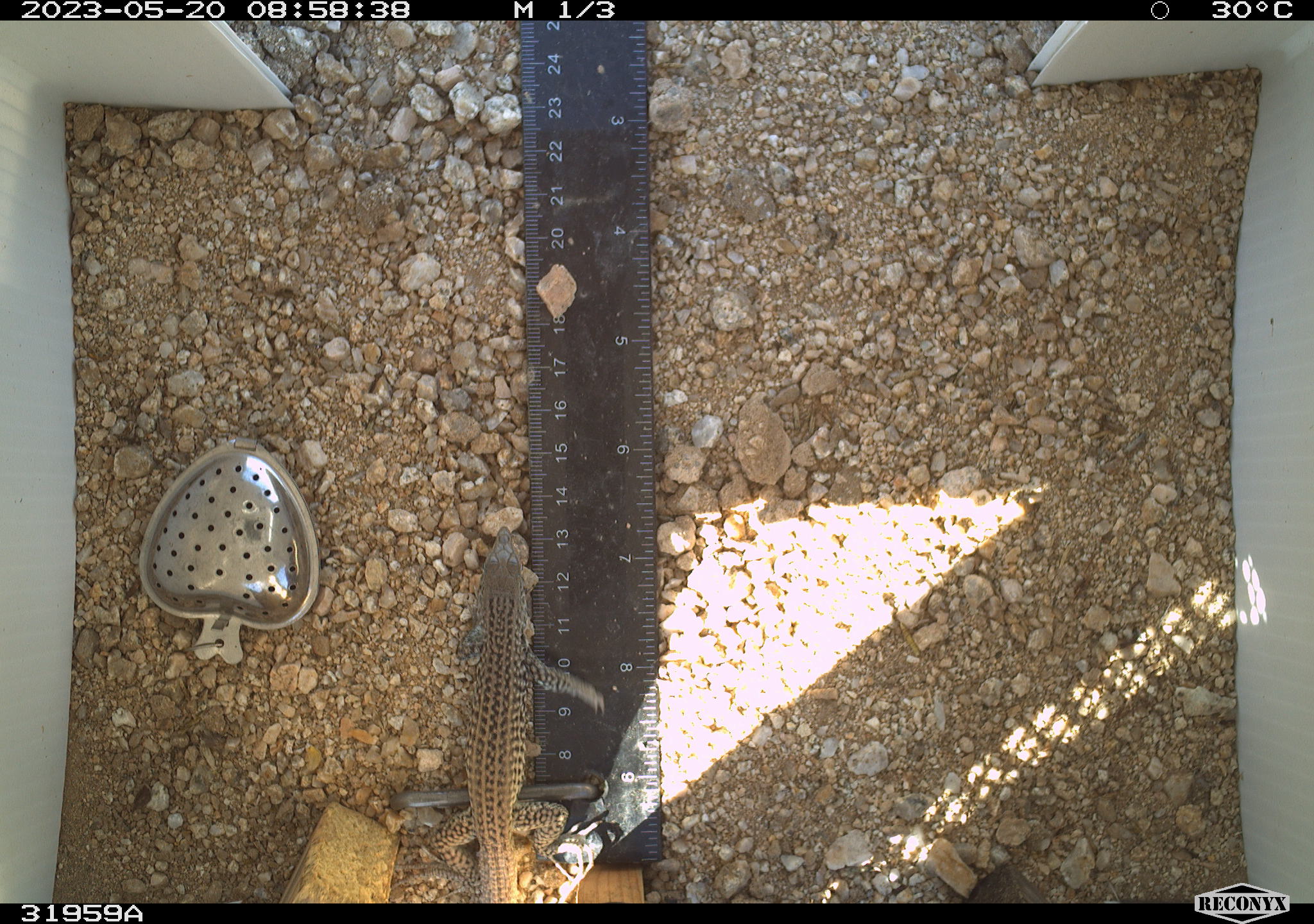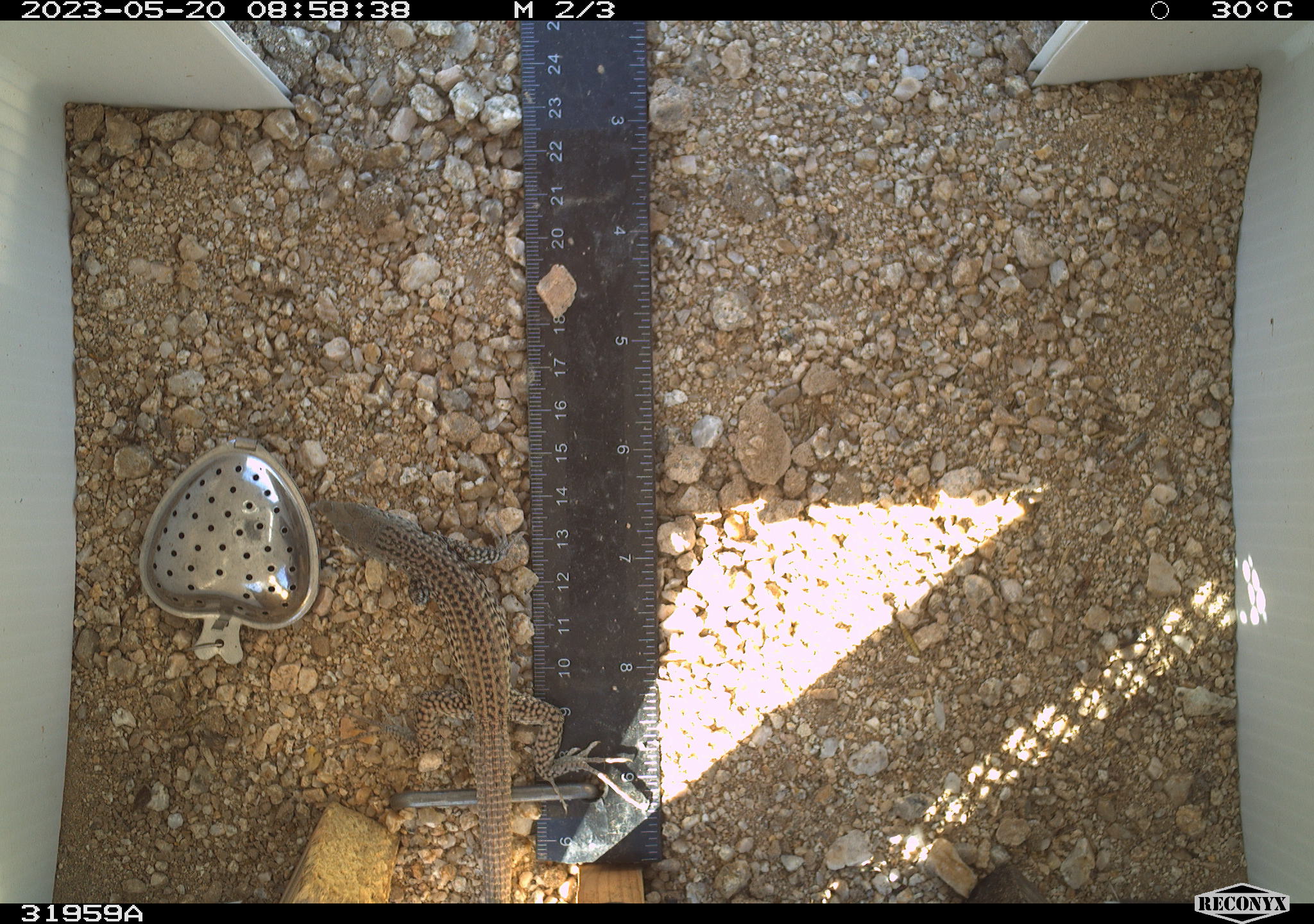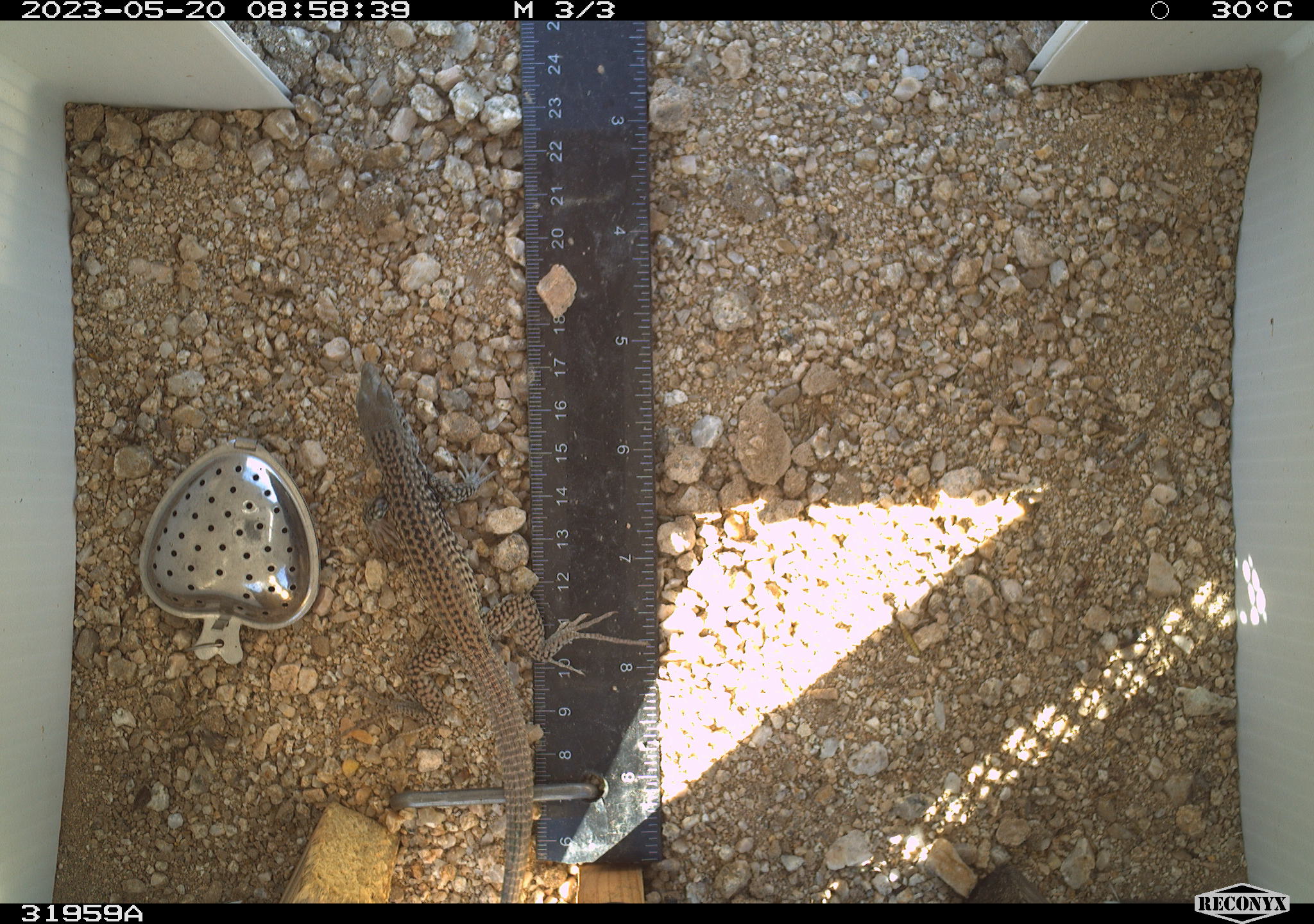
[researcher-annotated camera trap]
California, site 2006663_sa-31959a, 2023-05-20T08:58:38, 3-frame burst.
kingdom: Animalia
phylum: Chordata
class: Reptilia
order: Squamata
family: Teiidae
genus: Aspidoscelis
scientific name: Aspidoscelis tigris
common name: western whiptail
Western whiptail (Aspidoscelis tigris).